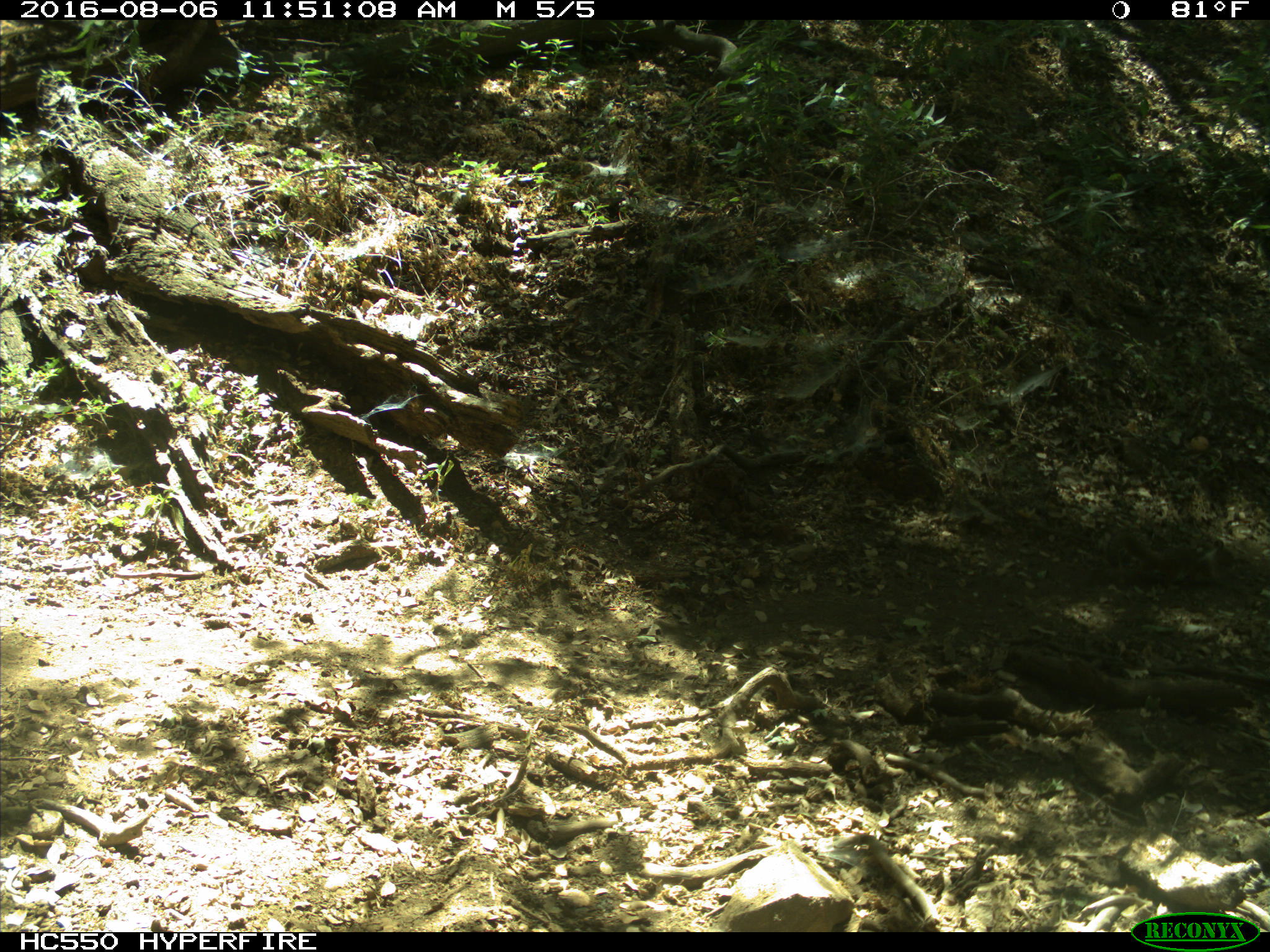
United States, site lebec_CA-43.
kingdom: Animalia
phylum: Chordata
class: Mammalia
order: Rodentia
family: Sciuridae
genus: Otospermophilus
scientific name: Otospermophilus beecheyi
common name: california ground squirrel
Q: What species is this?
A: Otospermophilus beecheyi (california ground squirrel).